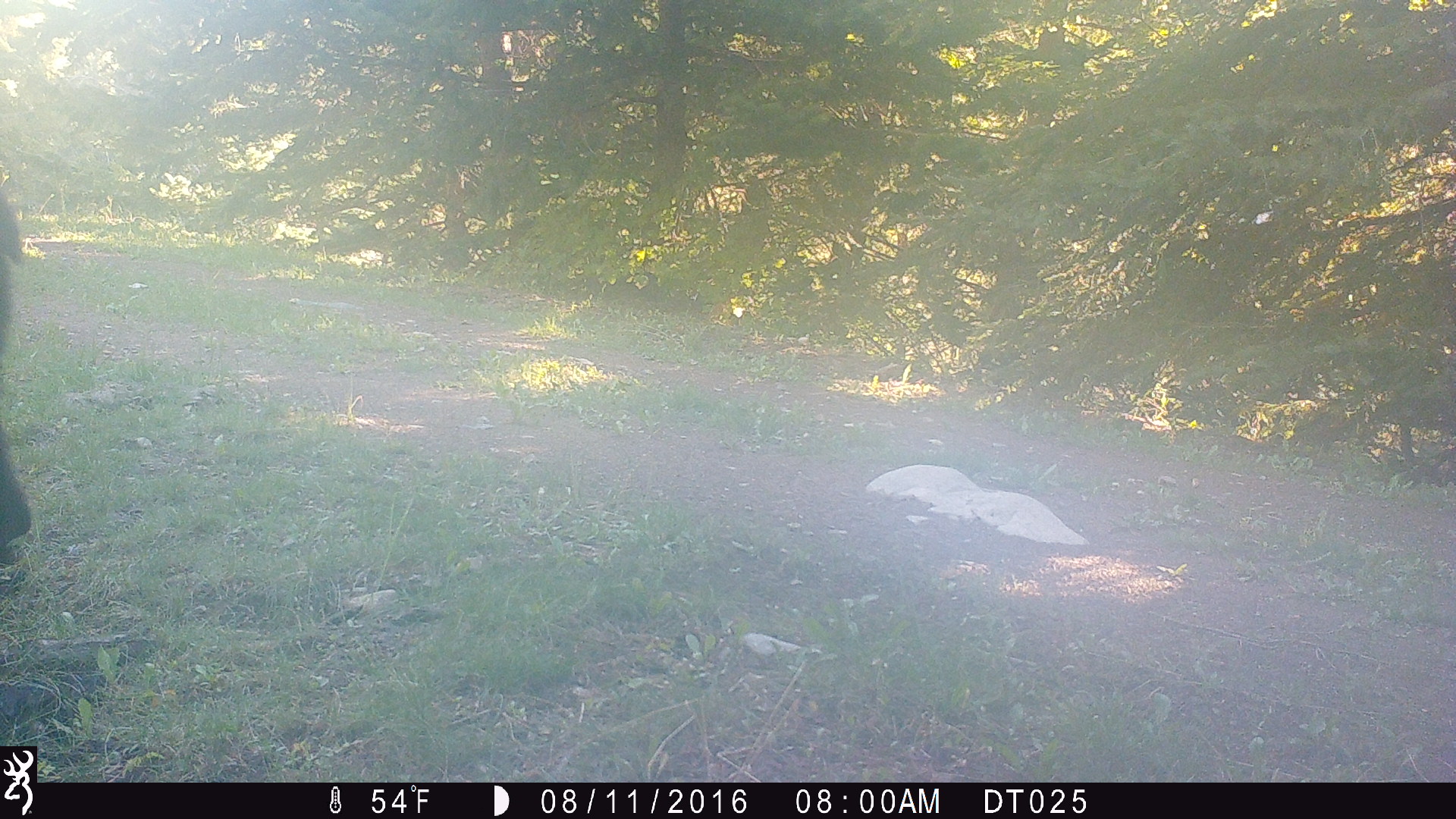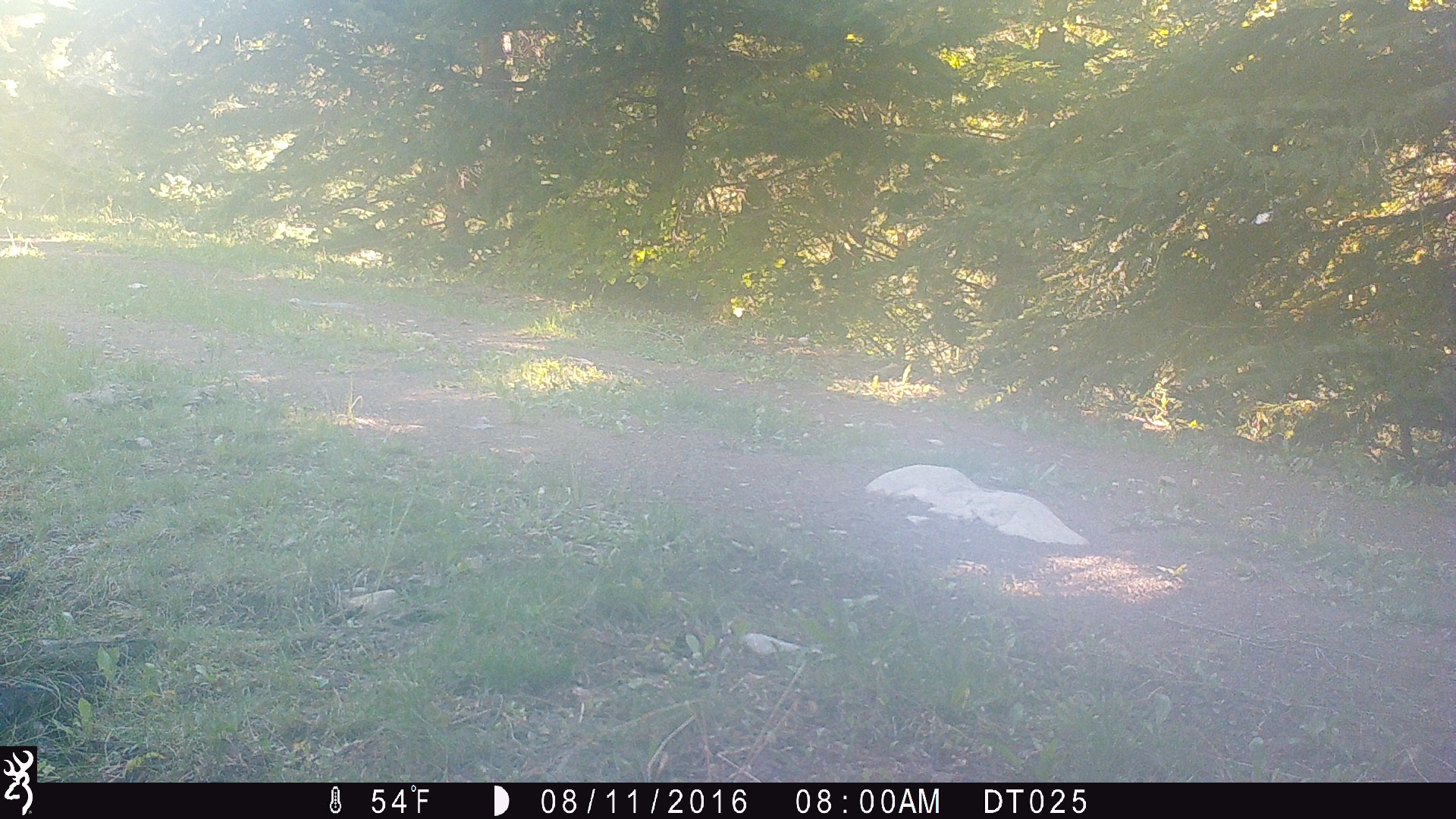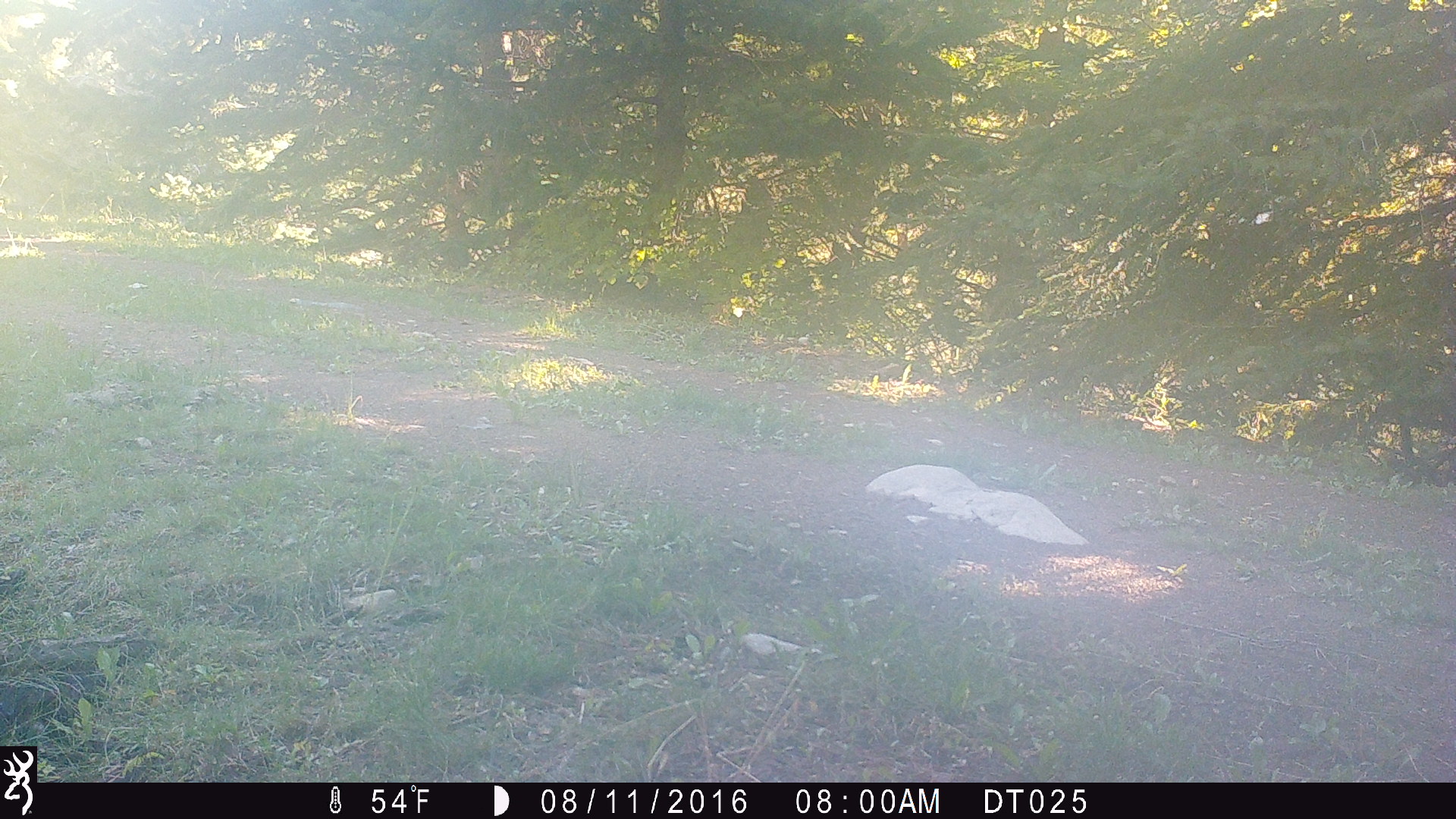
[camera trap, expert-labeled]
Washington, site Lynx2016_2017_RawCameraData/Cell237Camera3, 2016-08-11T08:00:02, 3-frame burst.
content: unidentified animal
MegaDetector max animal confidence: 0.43